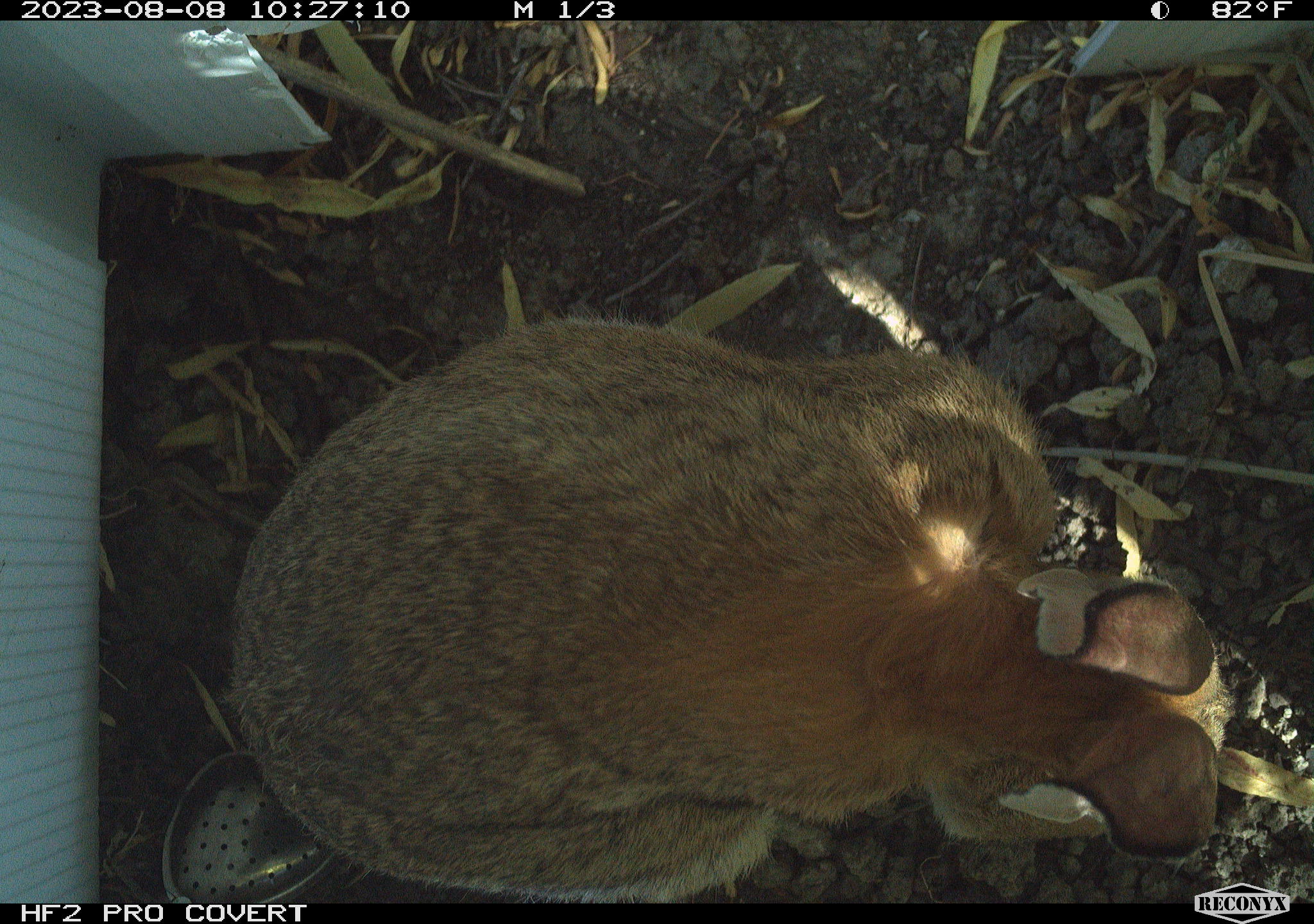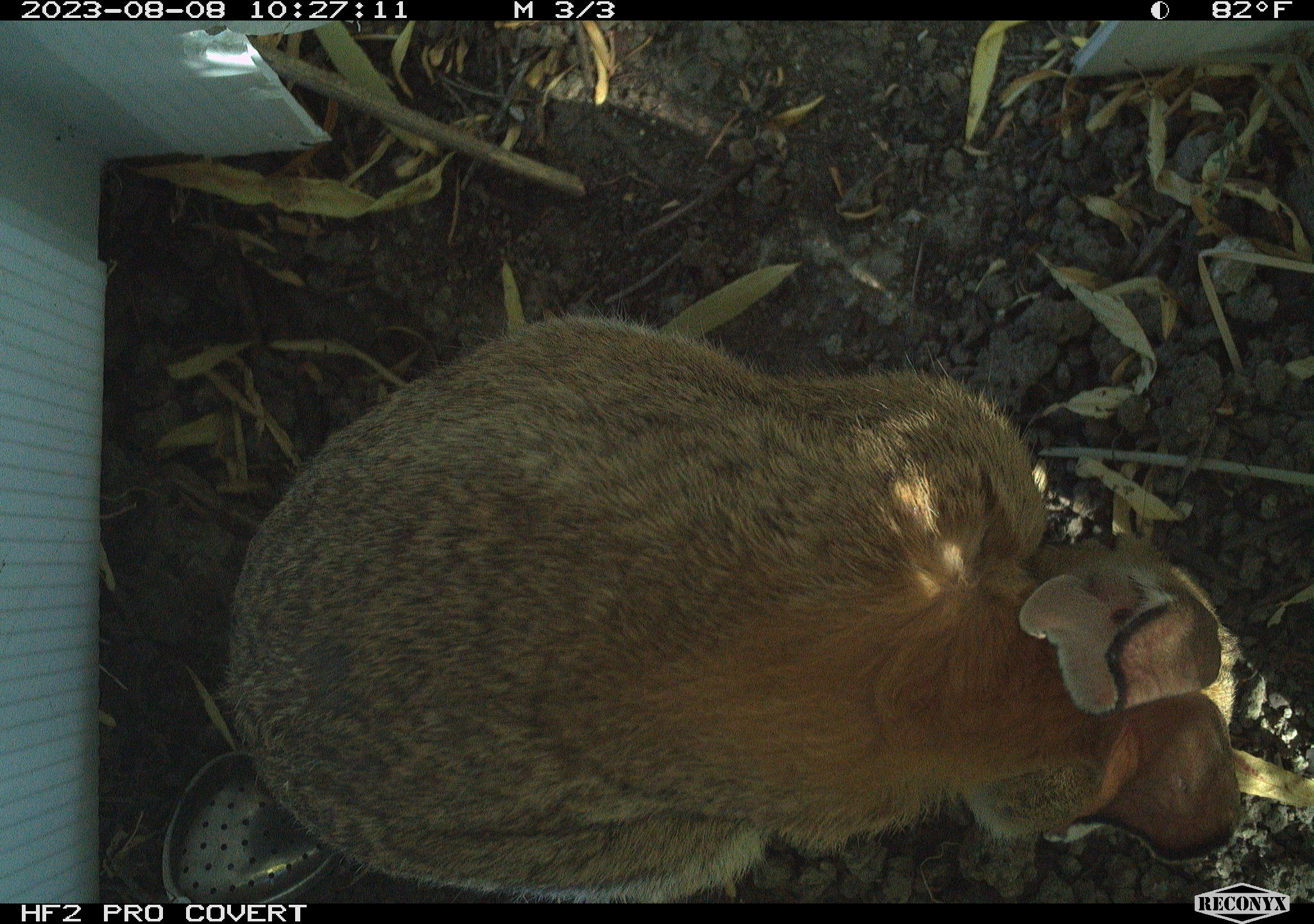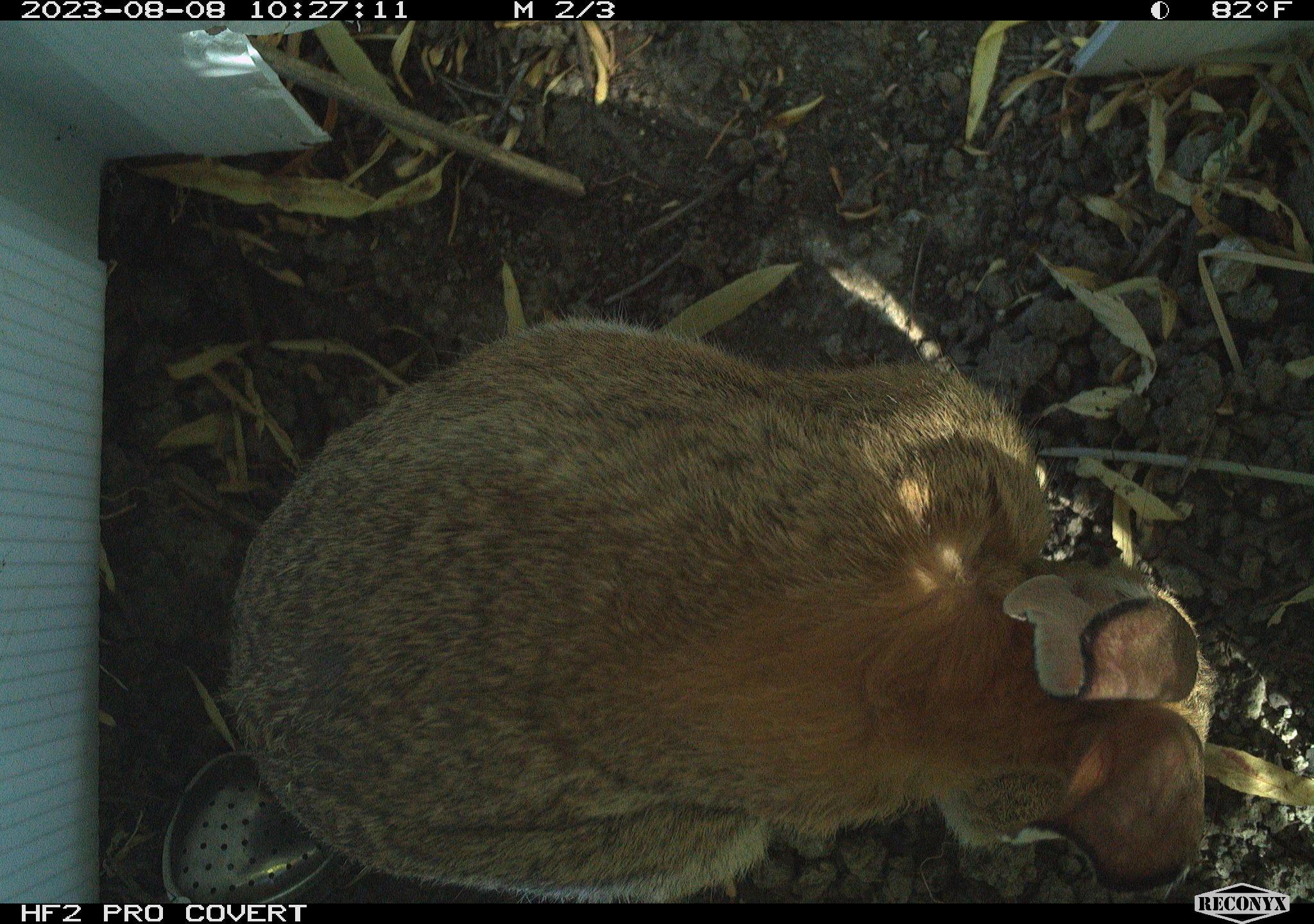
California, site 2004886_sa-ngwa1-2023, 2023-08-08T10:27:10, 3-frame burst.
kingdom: Animalia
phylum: Chordata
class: Mammalia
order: Lagomorpha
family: Leporidae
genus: Sylvilagus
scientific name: Sylvilagus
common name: cottontail rabbits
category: sylvilagus species